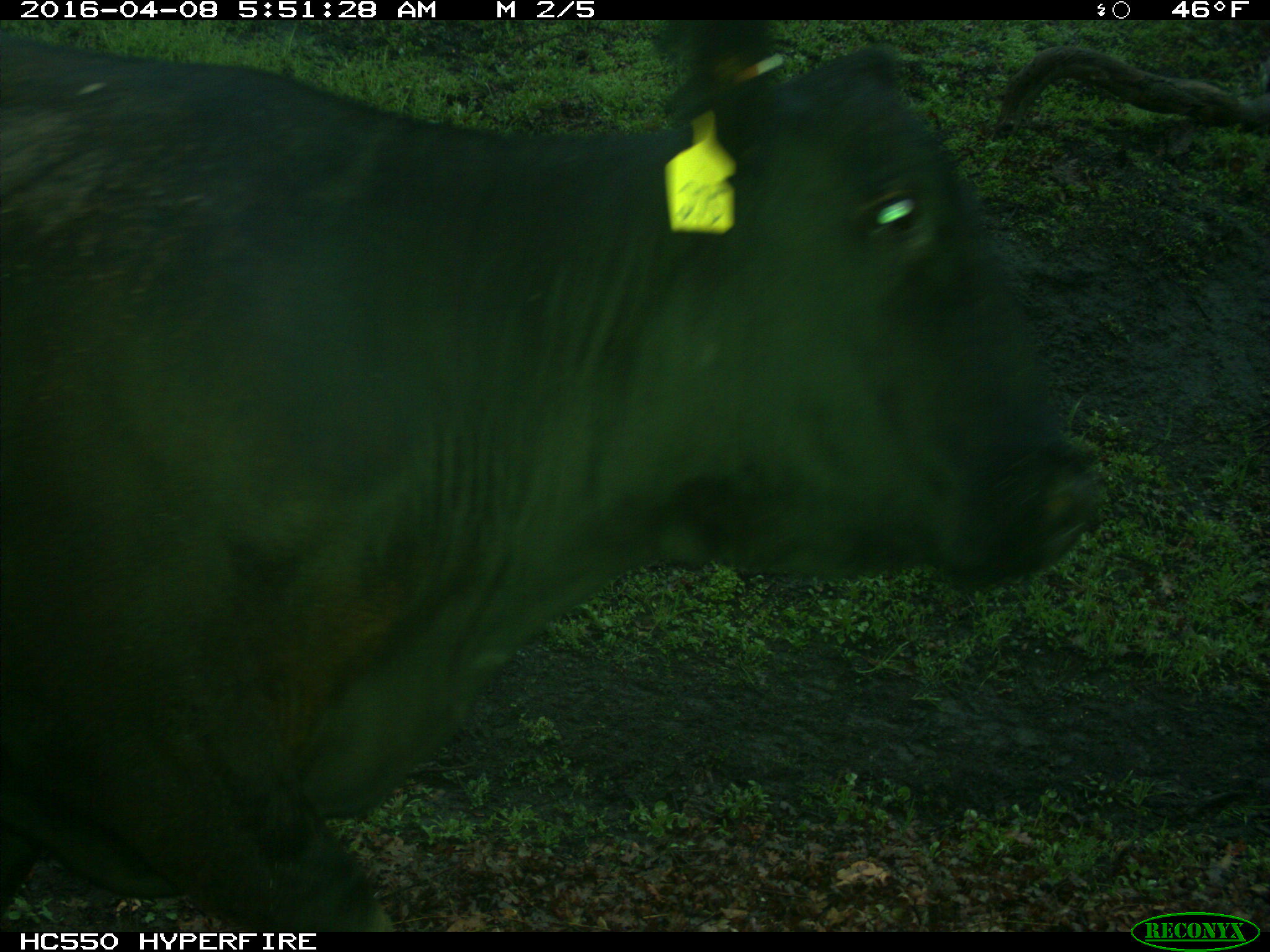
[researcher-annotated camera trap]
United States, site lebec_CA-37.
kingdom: Animalia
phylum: Chordata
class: Mammalia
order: Artiodactyla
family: Bovidae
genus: Bos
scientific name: Bos taurus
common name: domestic cow